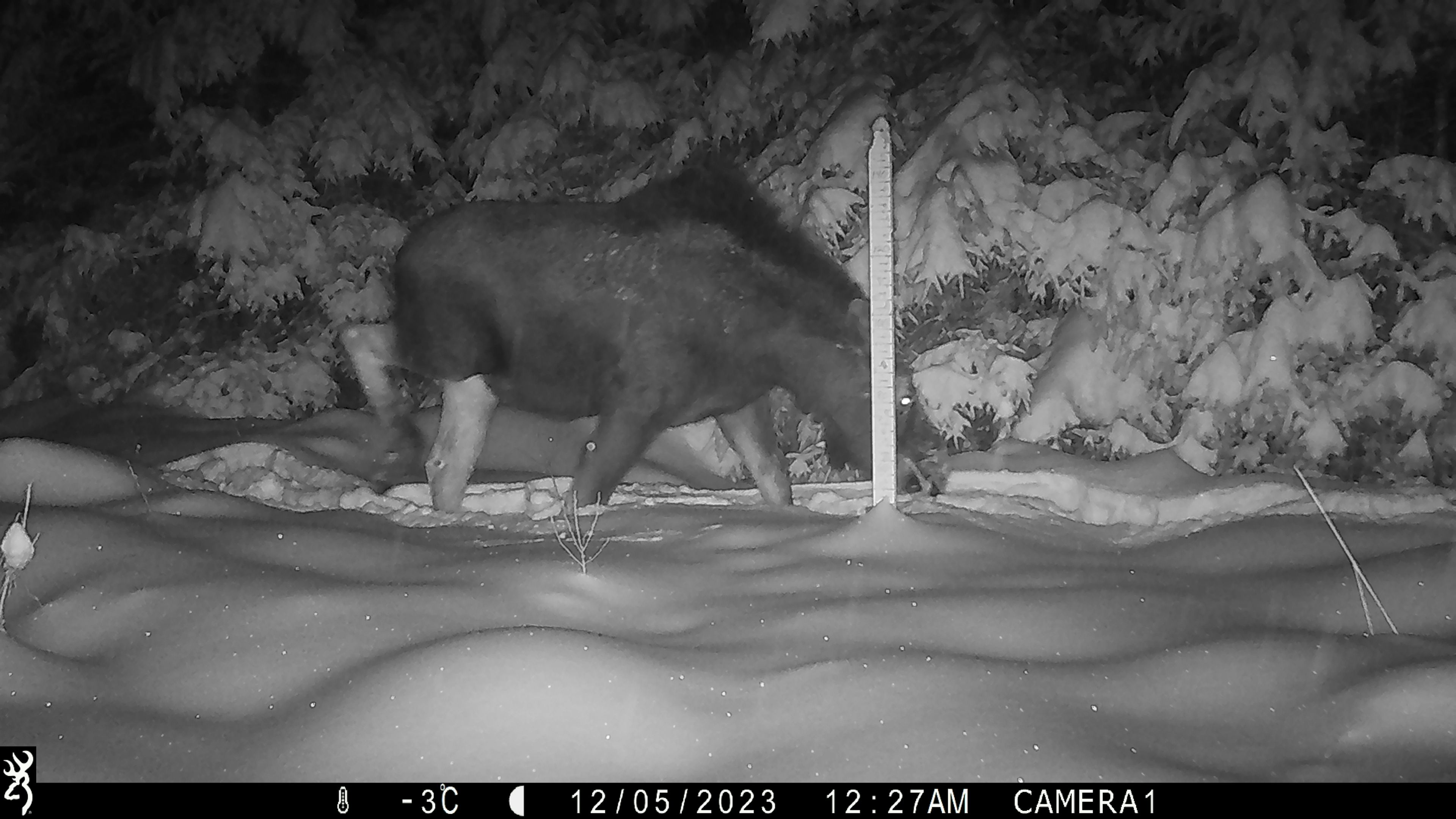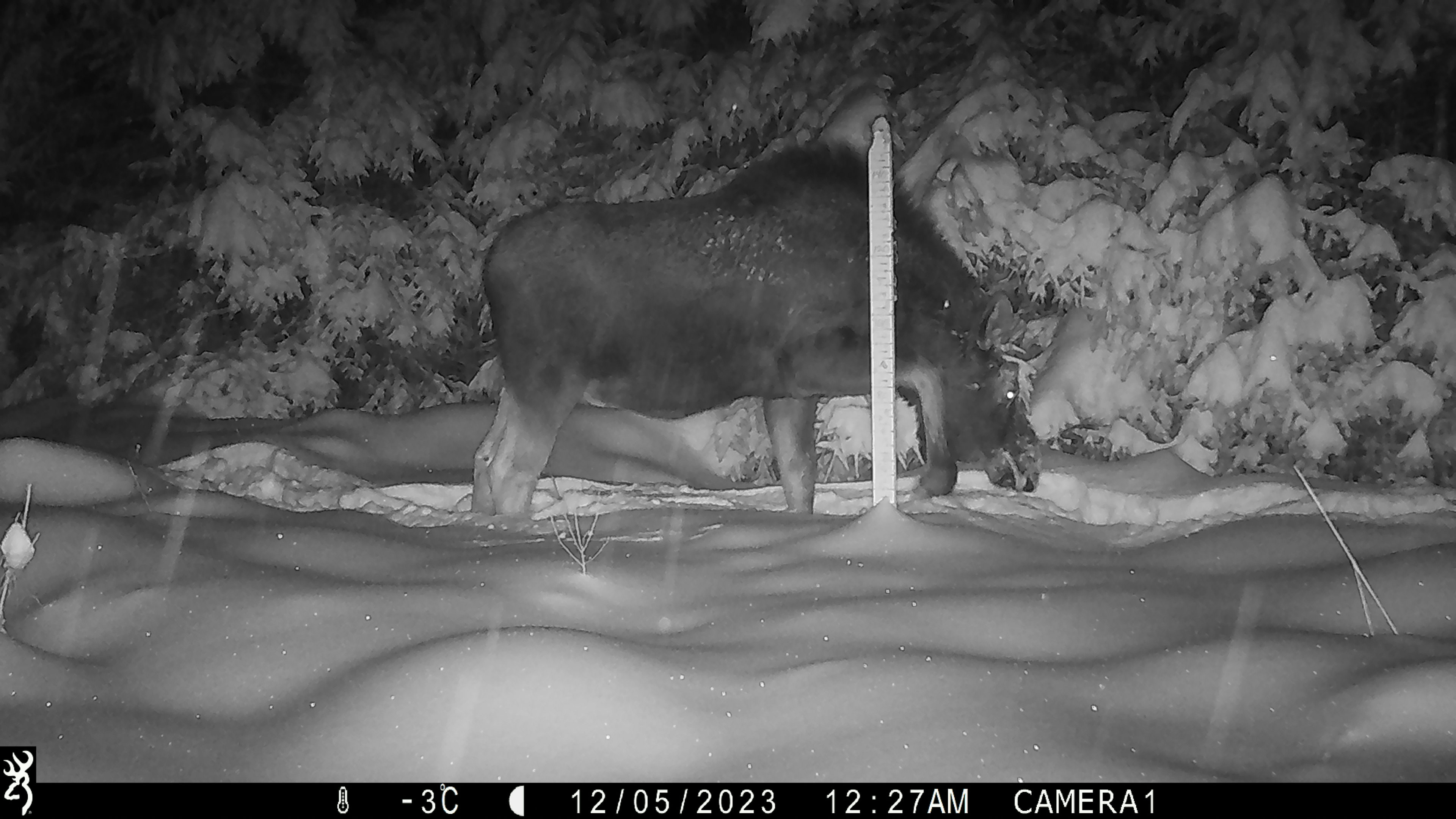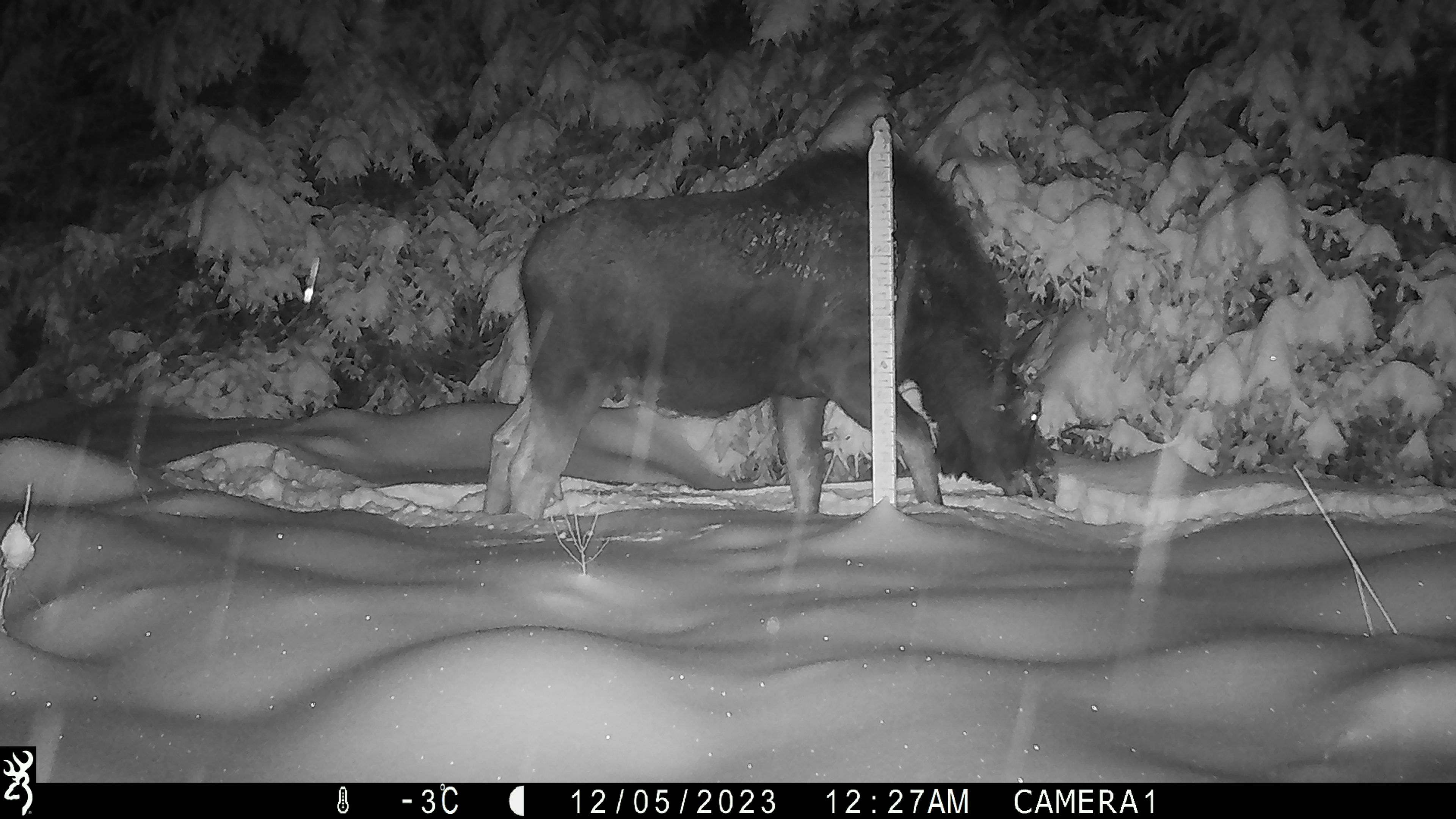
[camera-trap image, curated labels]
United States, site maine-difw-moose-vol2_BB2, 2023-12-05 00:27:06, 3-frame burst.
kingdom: Animalia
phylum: Chordata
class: Mammalia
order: Artiodactyla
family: Cervidae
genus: Alces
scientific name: Alces alces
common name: moose